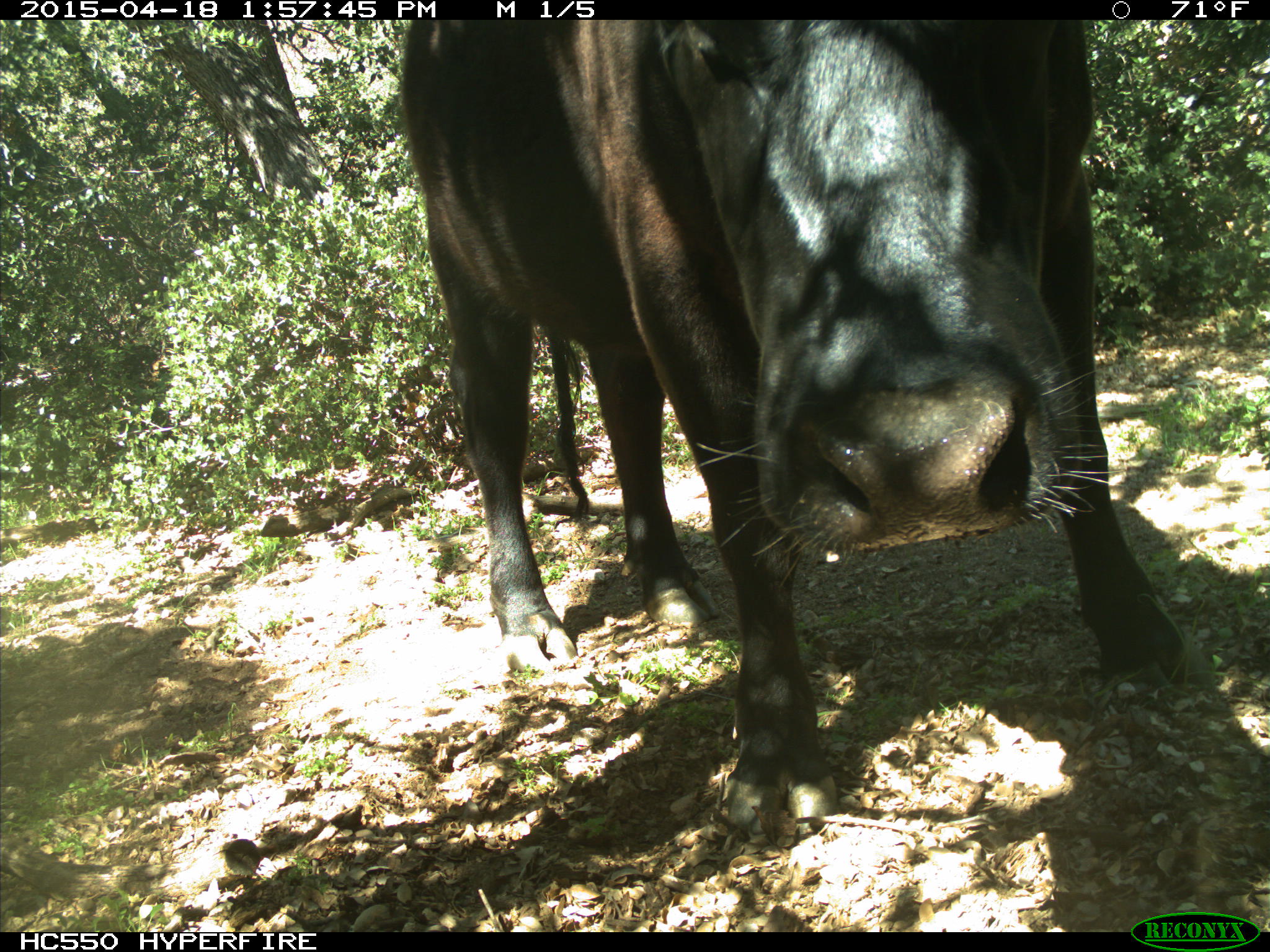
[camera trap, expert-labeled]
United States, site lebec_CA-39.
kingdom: Animalia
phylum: Chordata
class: Mammalia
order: Artiodactyla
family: Bovidae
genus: Bos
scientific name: Bos taurus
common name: domestic cow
Bos taurus (domestic cow).